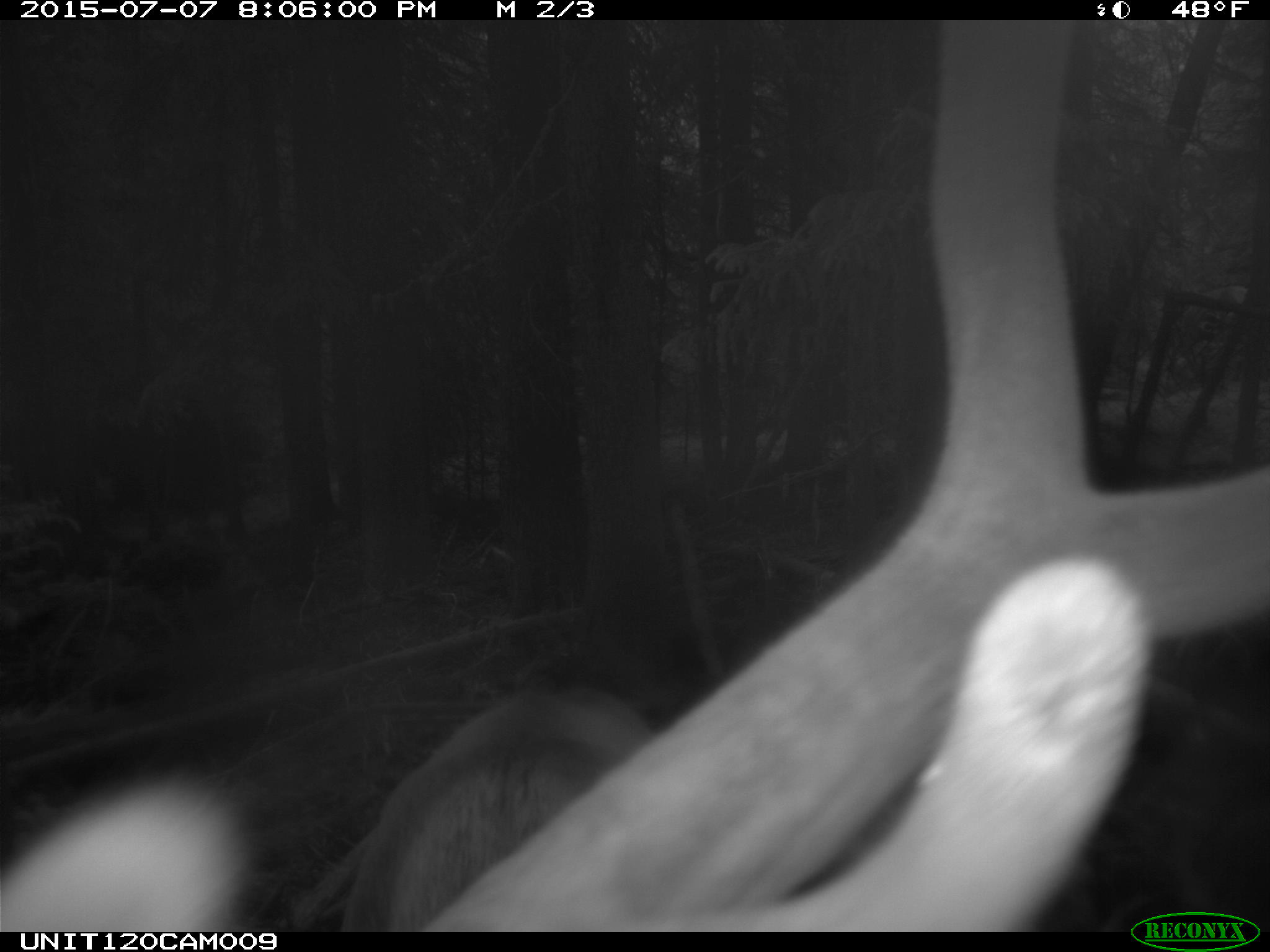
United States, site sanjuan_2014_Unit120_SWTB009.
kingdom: Animalia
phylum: Chordata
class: Mammalia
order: Artiodactyla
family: Cervidae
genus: Cervus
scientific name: Cervus elaphus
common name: red deer